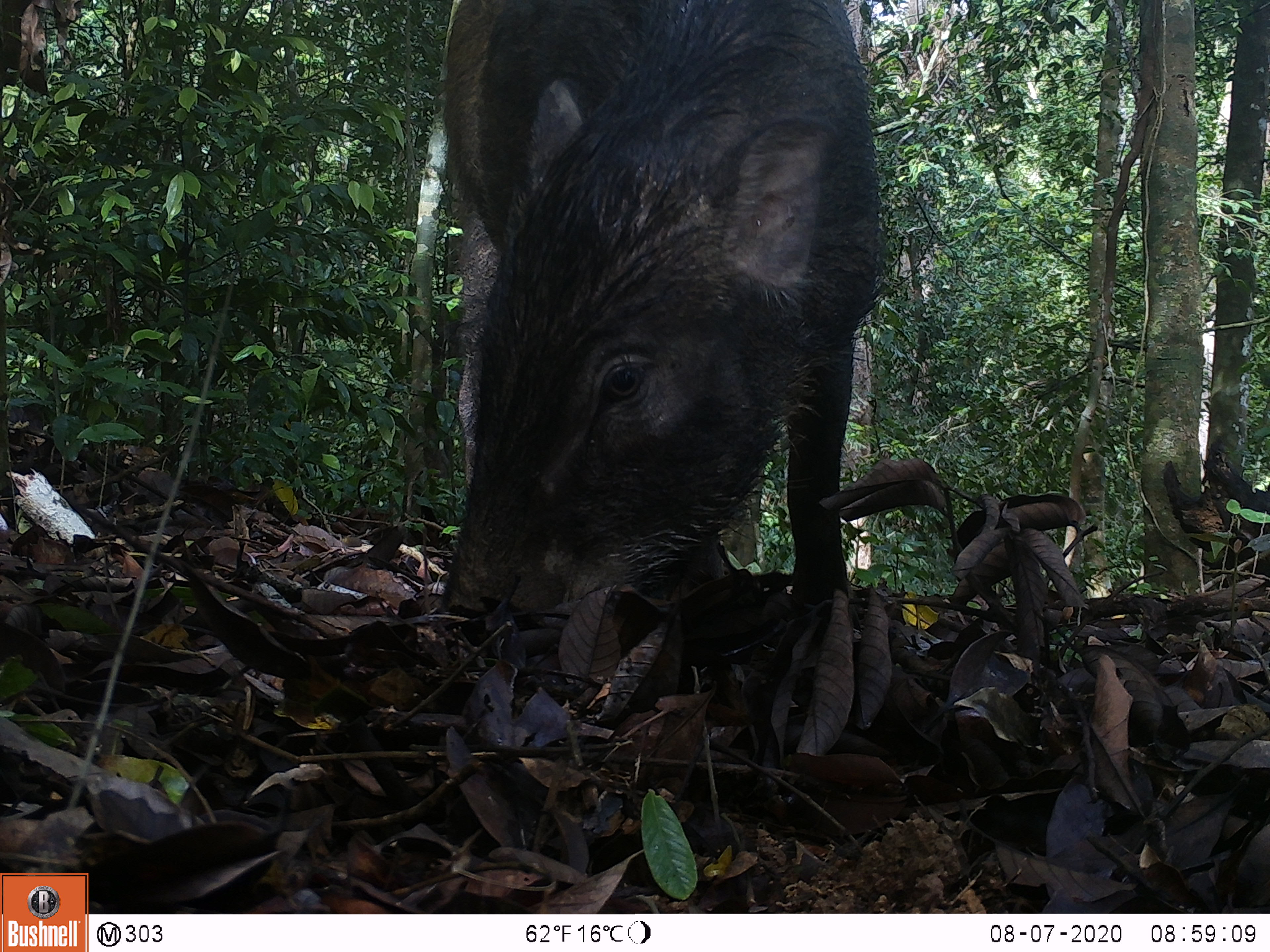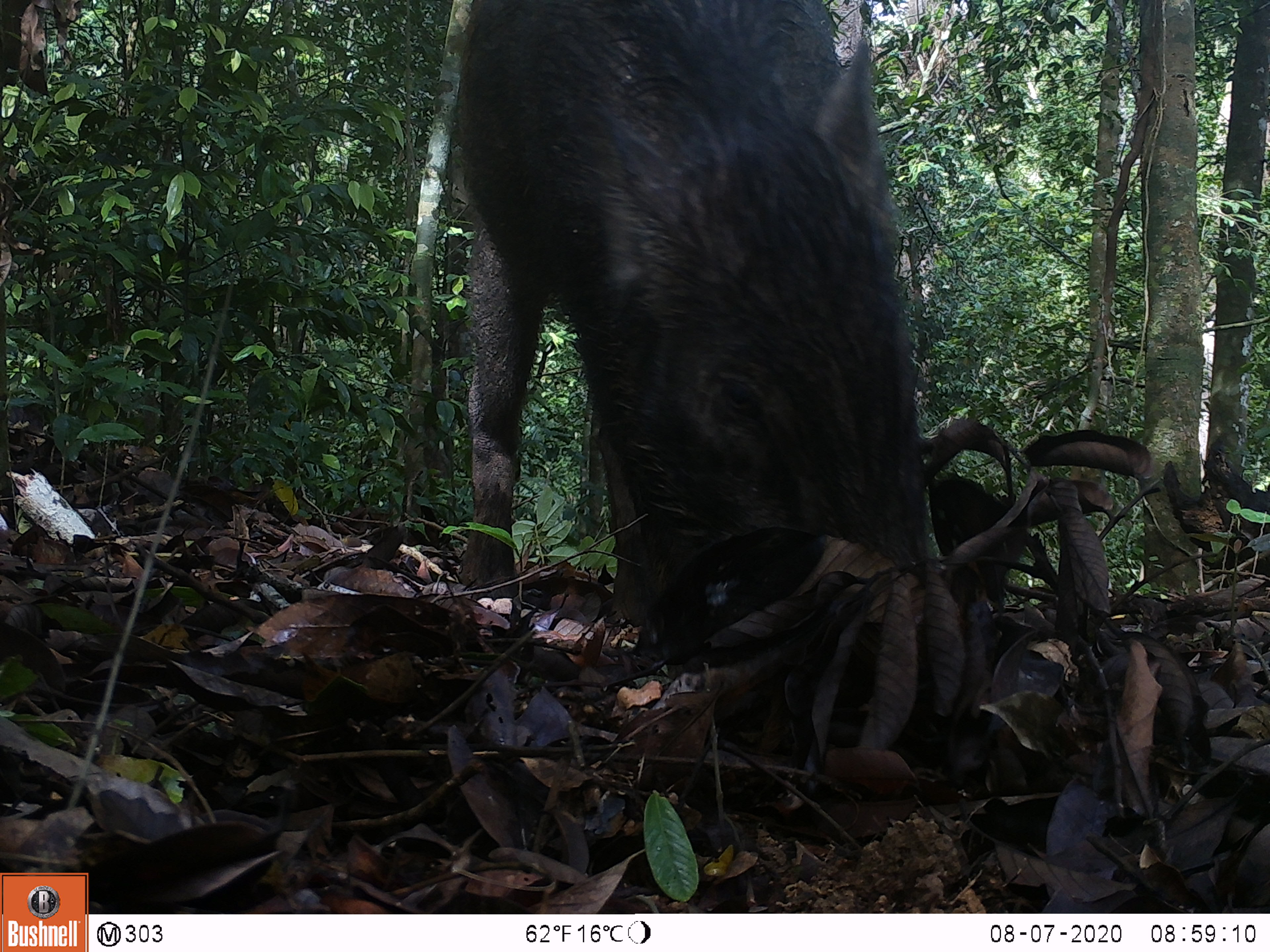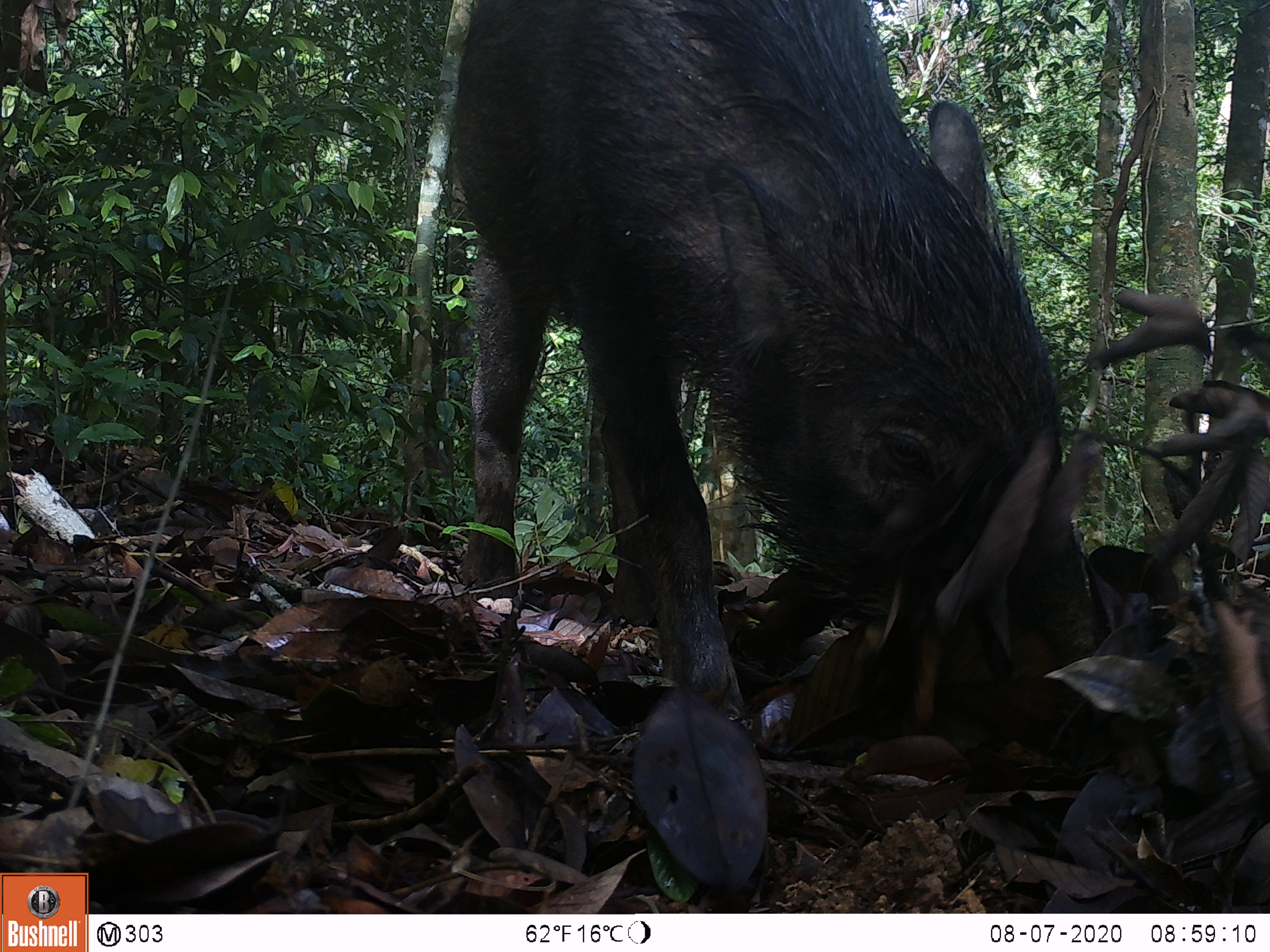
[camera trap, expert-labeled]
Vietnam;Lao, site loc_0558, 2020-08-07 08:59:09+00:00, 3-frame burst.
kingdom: Animalia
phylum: Chordata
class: Mammalia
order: Artiodactyla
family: Suidae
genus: Sus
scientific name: Sus scrofa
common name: eurasian wild pig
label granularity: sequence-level